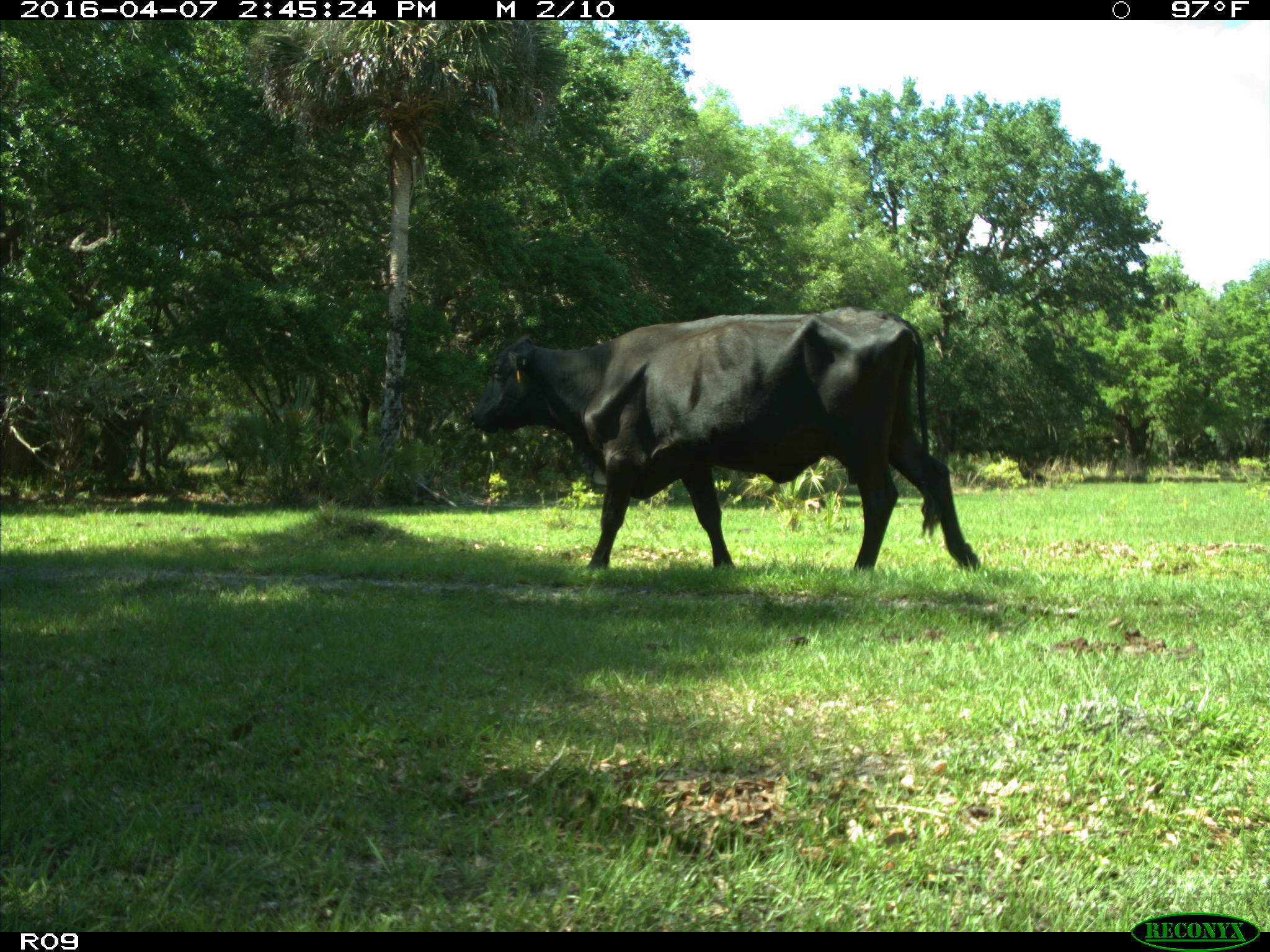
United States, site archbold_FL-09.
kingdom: Animalia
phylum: Chordata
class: Mammalia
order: Artiodactyla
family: Bovidae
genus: Bos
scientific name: Bos taurus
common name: domestic cow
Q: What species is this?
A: Bos taurus (domestic cow).